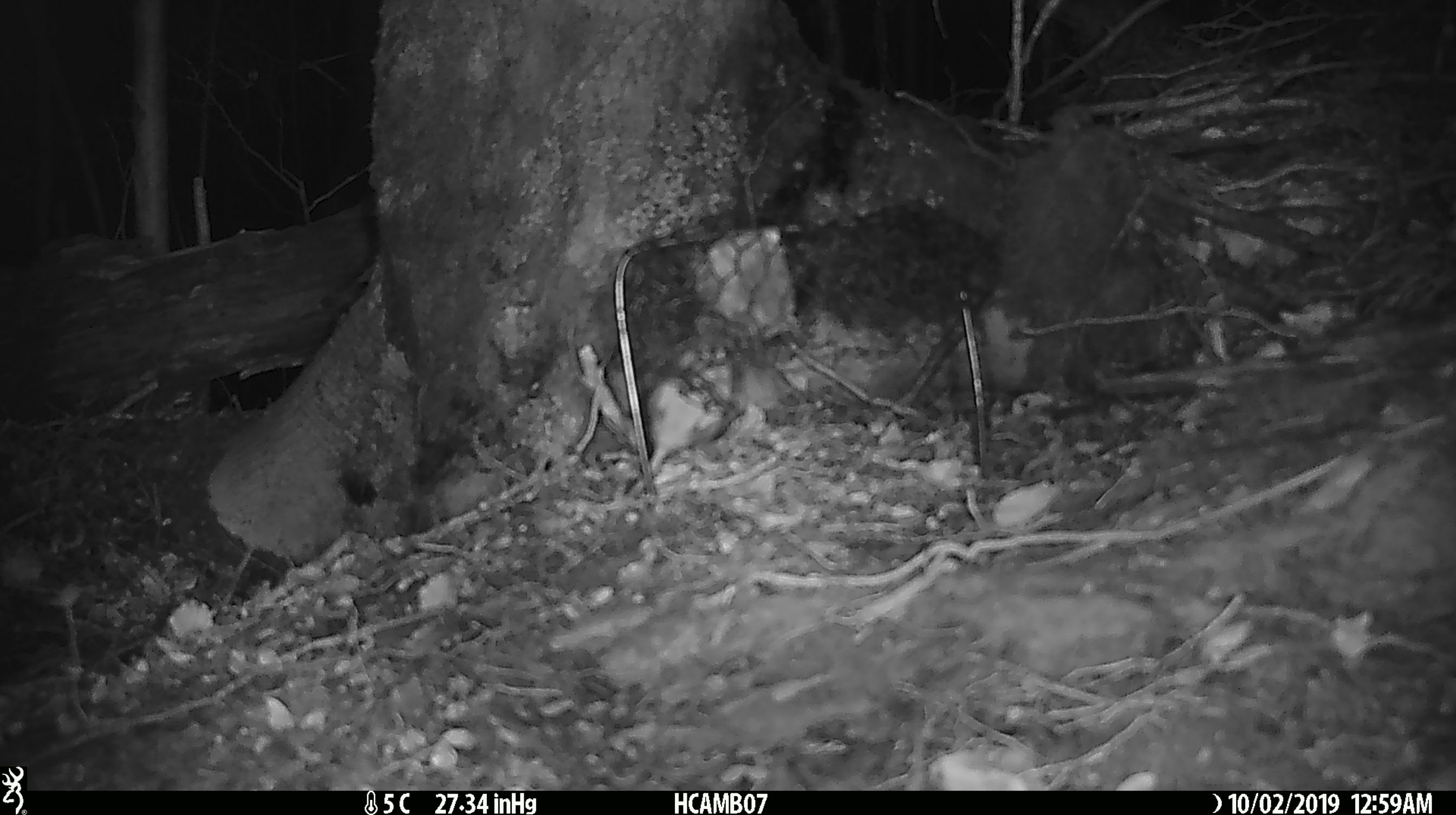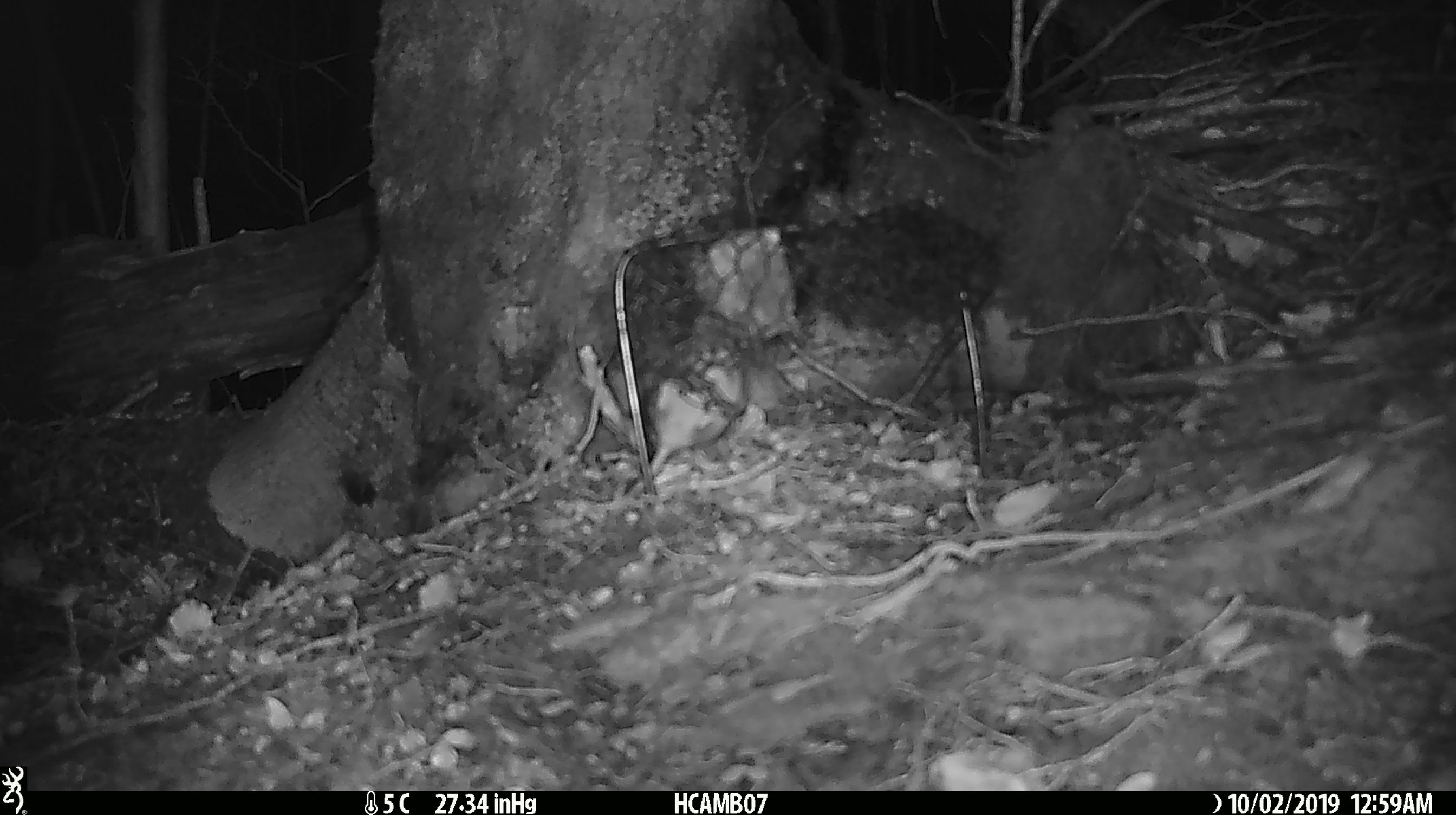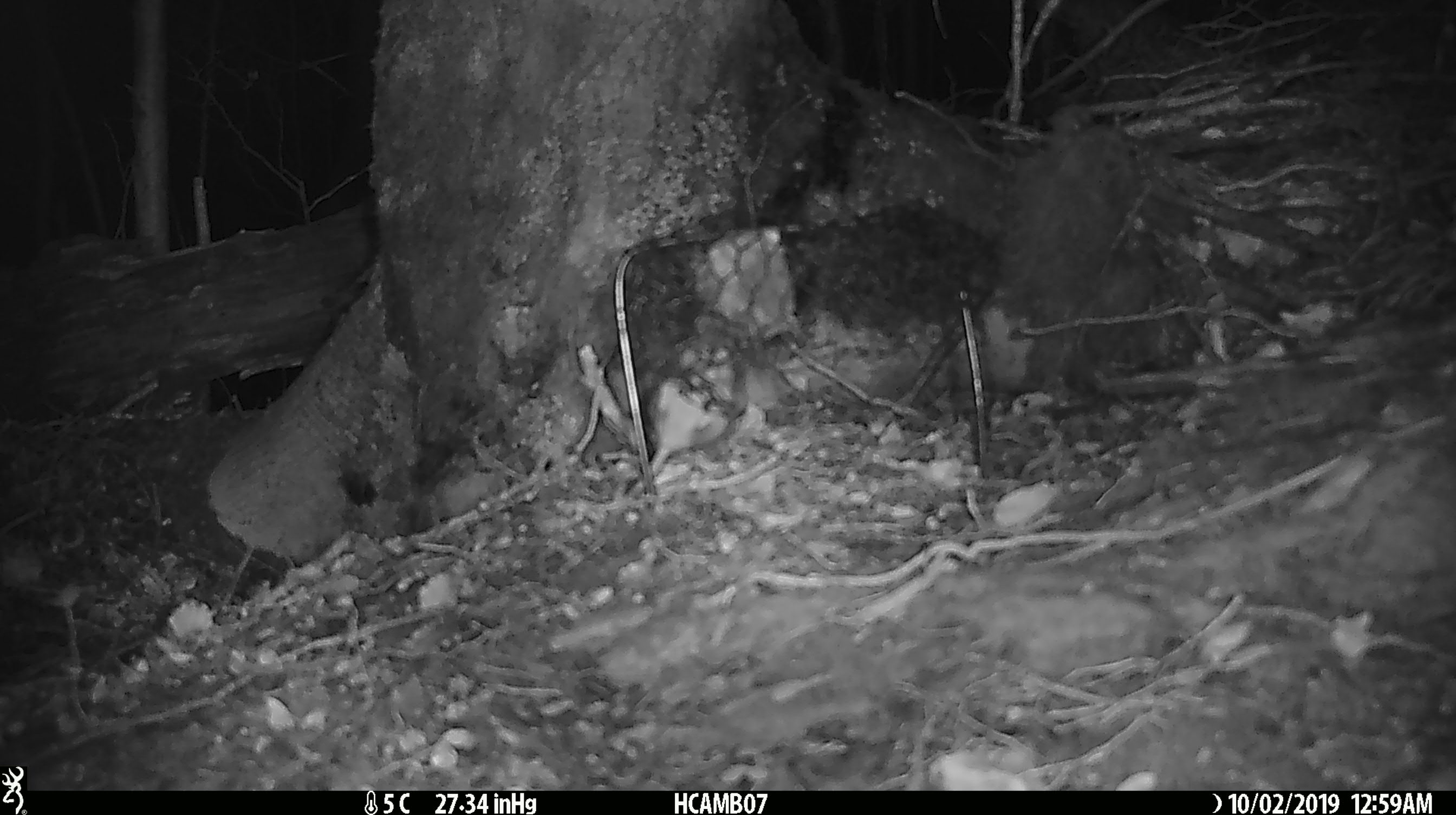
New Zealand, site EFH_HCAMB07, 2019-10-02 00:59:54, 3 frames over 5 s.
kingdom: Animalia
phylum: Chordata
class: Mammalia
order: Rodentia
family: Muridae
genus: Mus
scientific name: Mus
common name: mouse